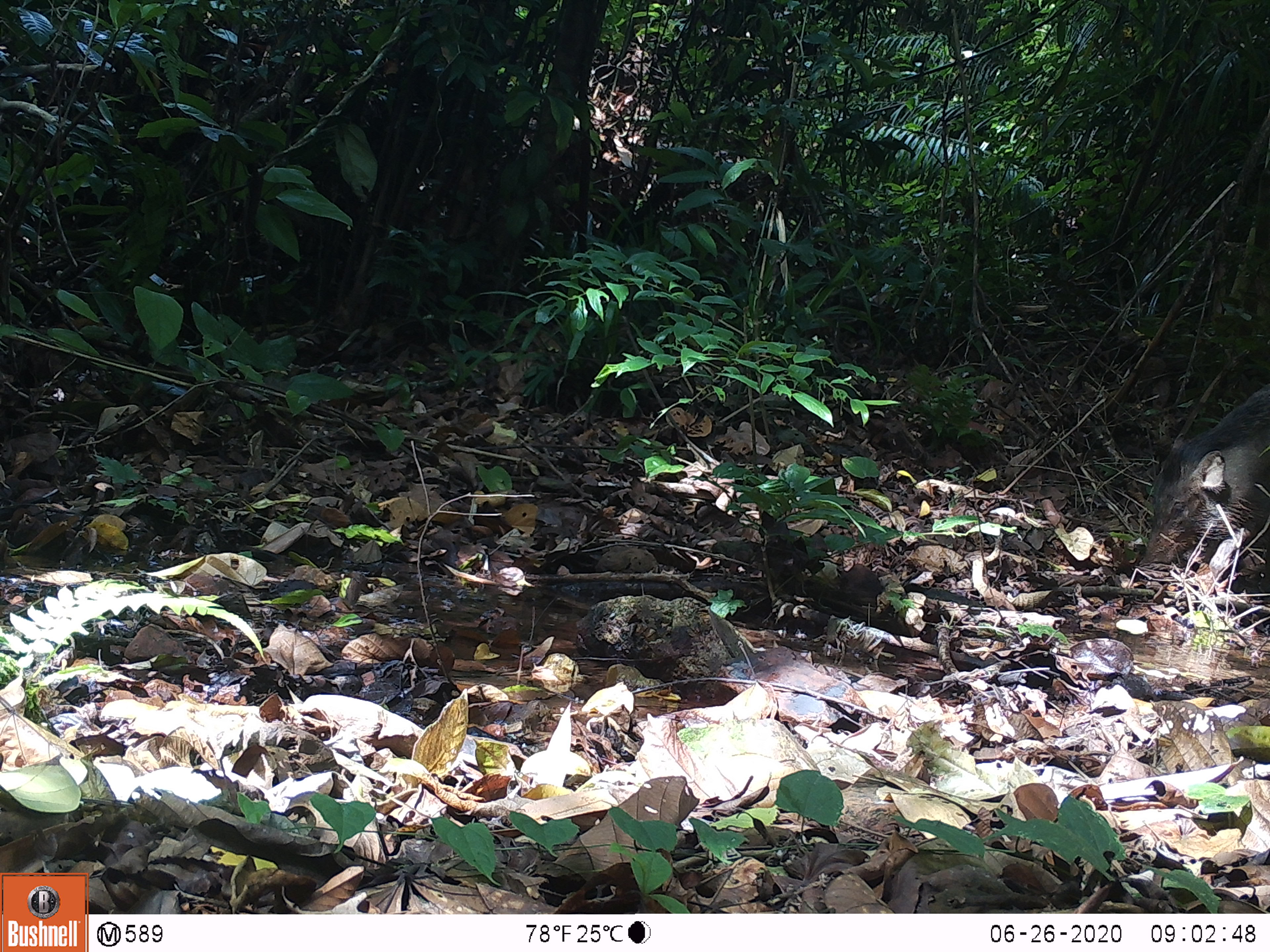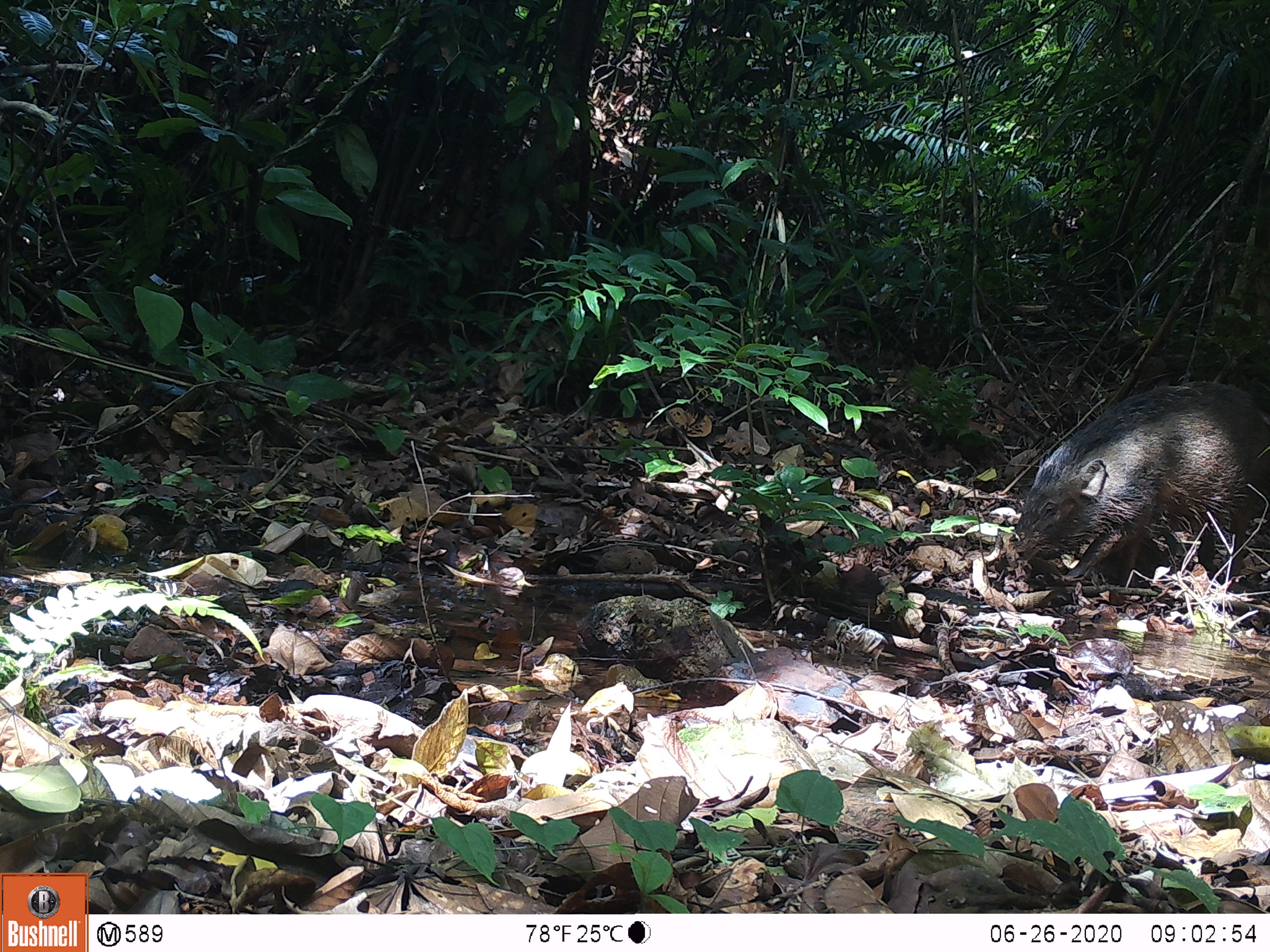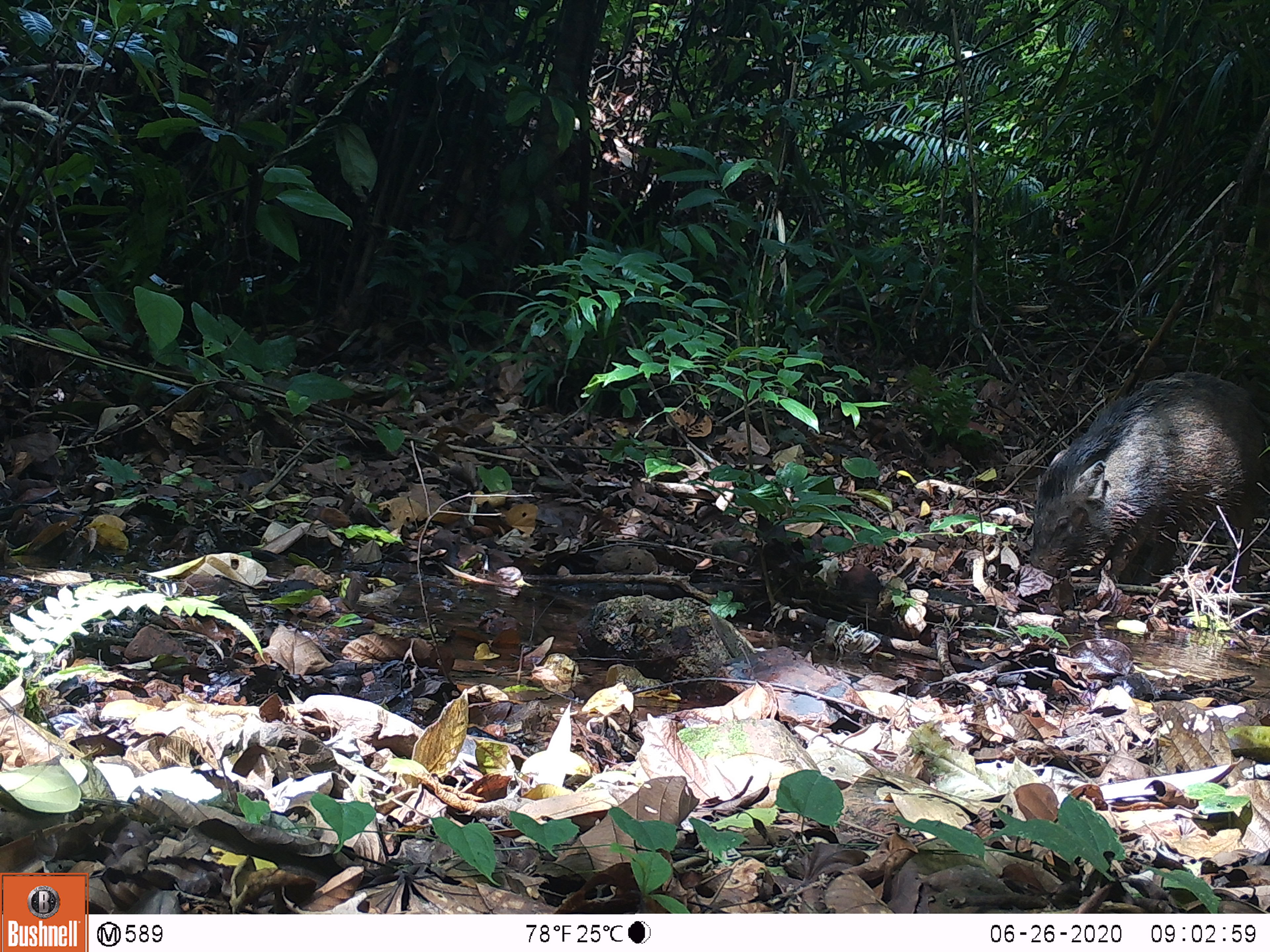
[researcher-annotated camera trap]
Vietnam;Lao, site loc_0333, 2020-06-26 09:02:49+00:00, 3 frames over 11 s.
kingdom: Animalia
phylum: Chordata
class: Mammalia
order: Artiodactyla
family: Suidae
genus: Sus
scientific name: Sus scrofa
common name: eurasian wild pig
Eurasian wild pig (Sus scrofa). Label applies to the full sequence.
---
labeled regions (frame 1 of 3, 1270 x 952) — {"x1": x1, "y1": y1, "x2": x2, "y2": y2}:
eurasian wild pig: {"x1": 1138, "y1": 371, "x2": 1270, "y2": 589}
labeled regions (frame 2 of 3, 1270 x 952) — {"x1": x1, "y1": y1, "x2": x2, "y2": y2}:
eurasian wild pig: {"x1": 1006, "y1": 377, "x2": 1270, "y2": 602}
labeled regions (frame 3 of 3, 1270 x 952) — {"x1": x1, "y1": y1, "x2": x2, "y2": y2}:
eurasian wild pig: {"x1": 1027, "y1": 369, "x2": 1270, "y2": 595}